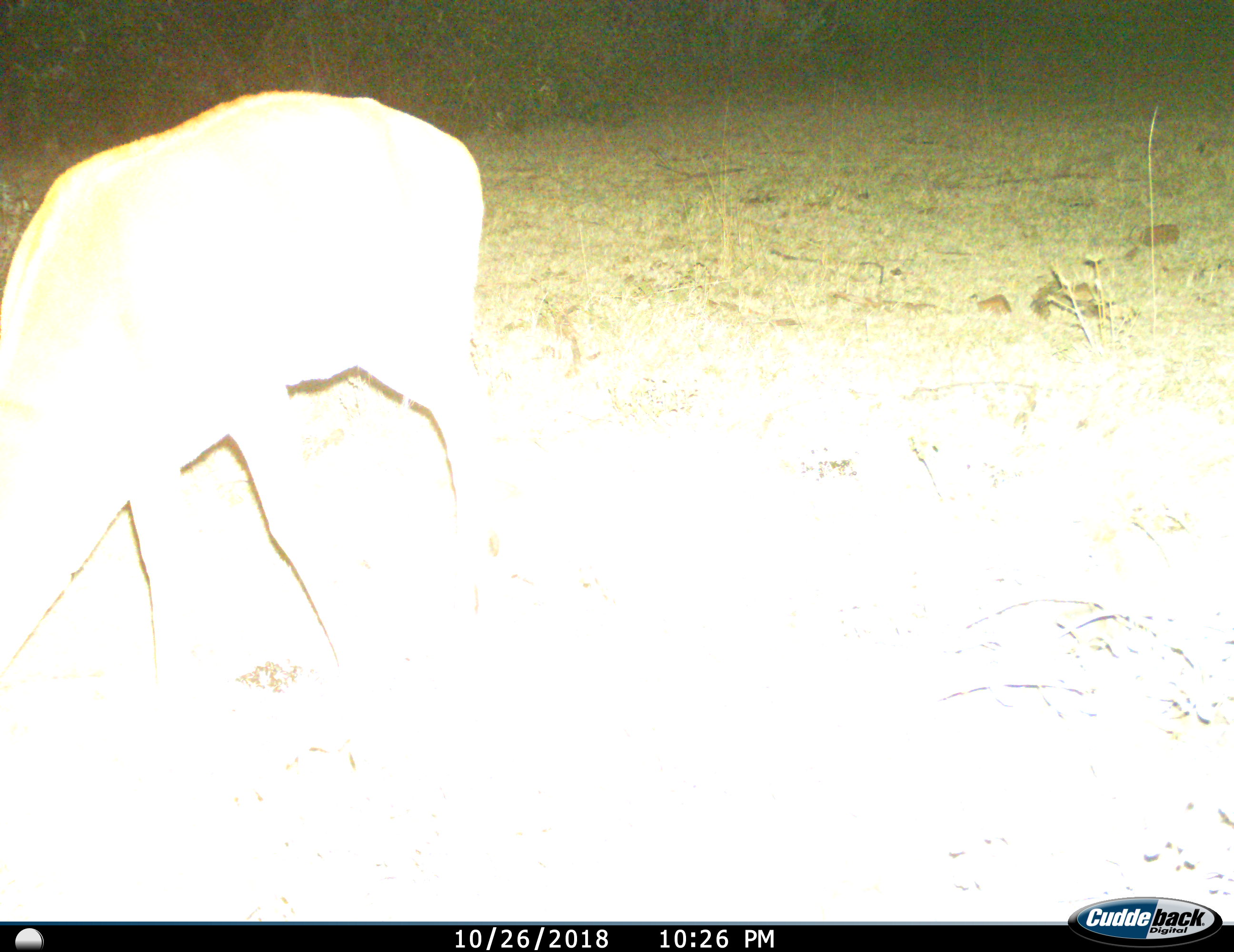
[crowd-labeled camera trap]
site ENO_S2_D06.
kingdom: Animalia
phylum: Chordata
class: Mammalia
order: Artiodactyla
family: Bovidae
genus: Aepyceros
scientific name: Aepyceros melampus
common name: impala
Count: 1.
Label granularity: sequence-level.